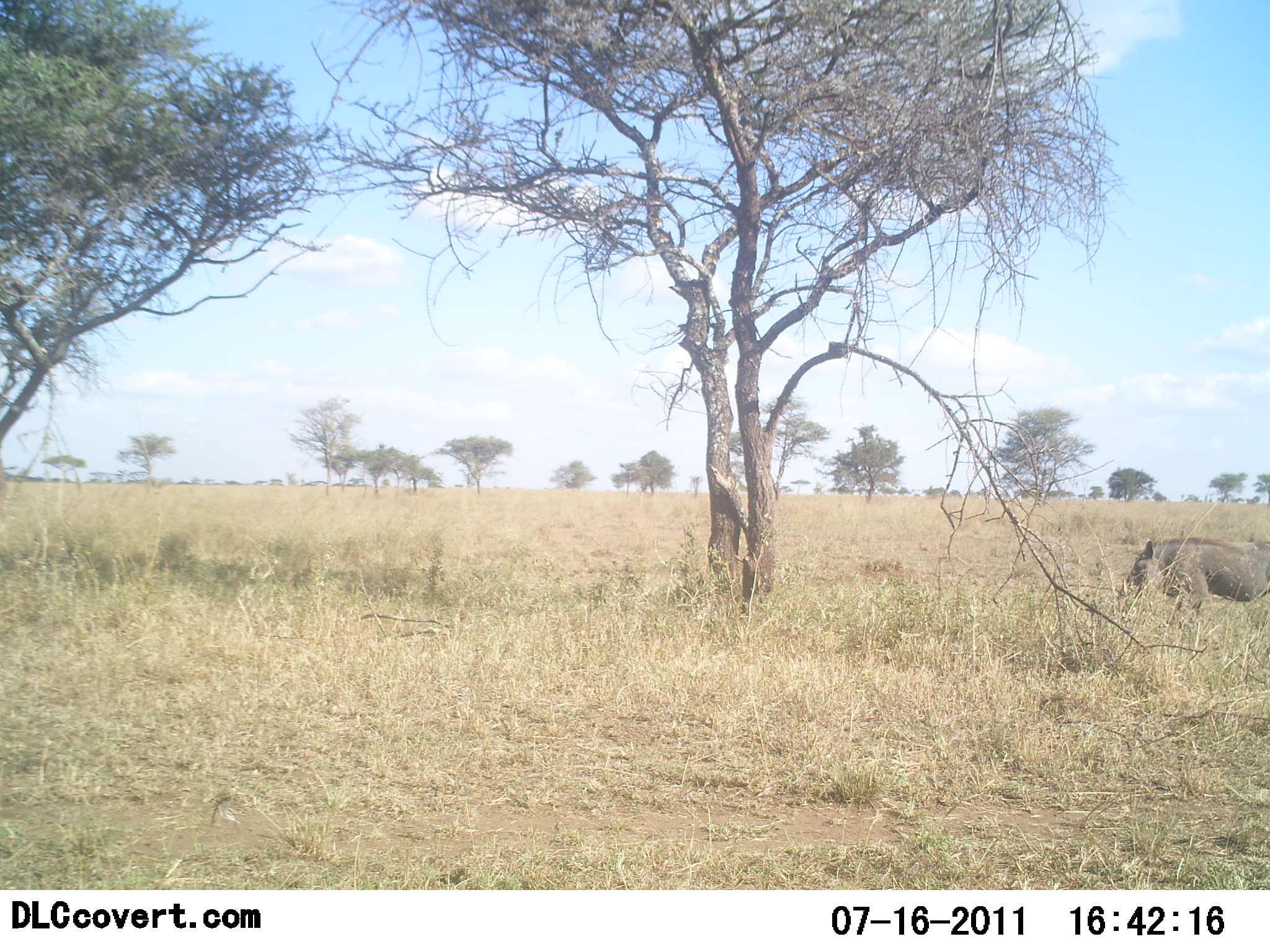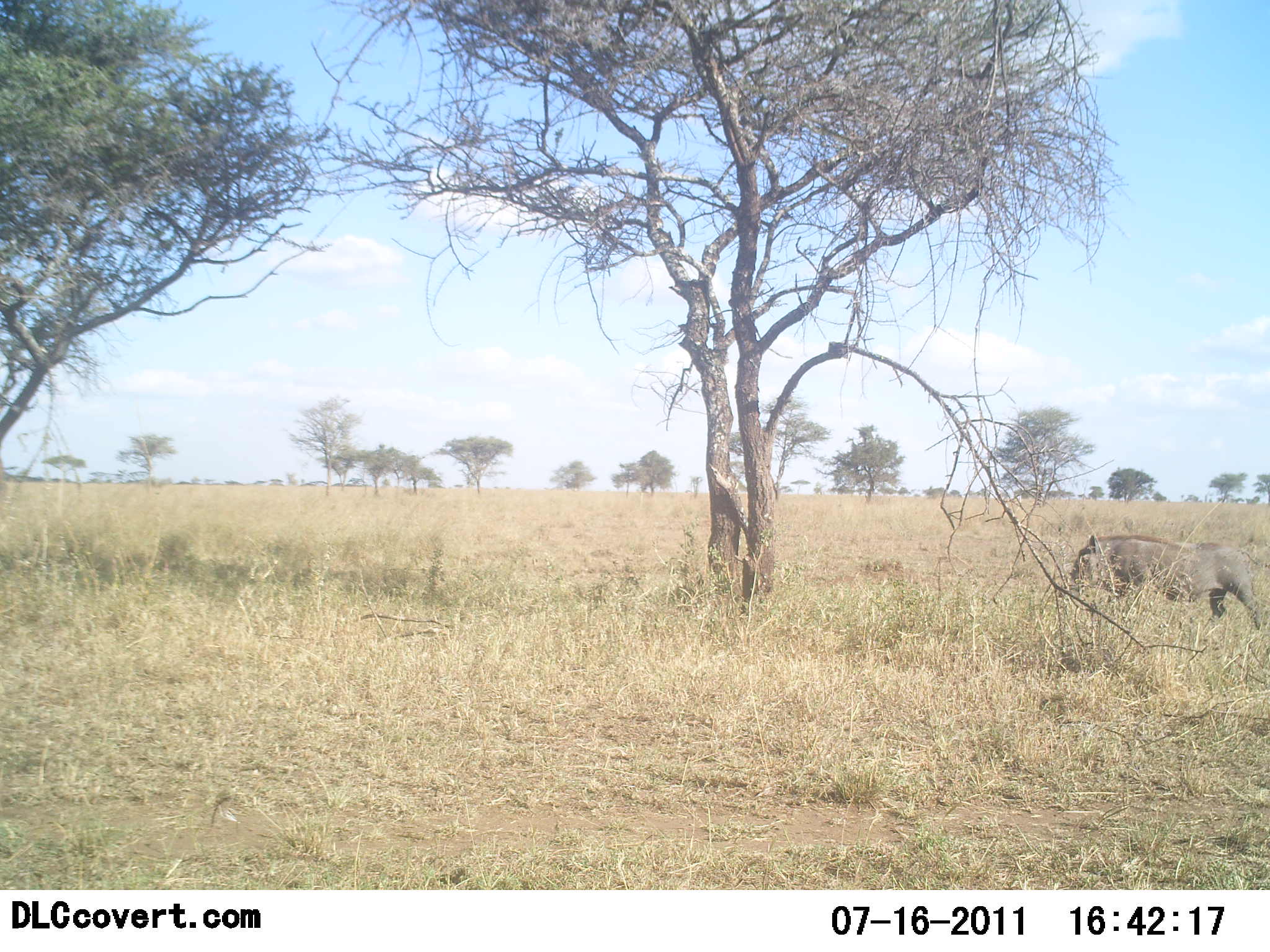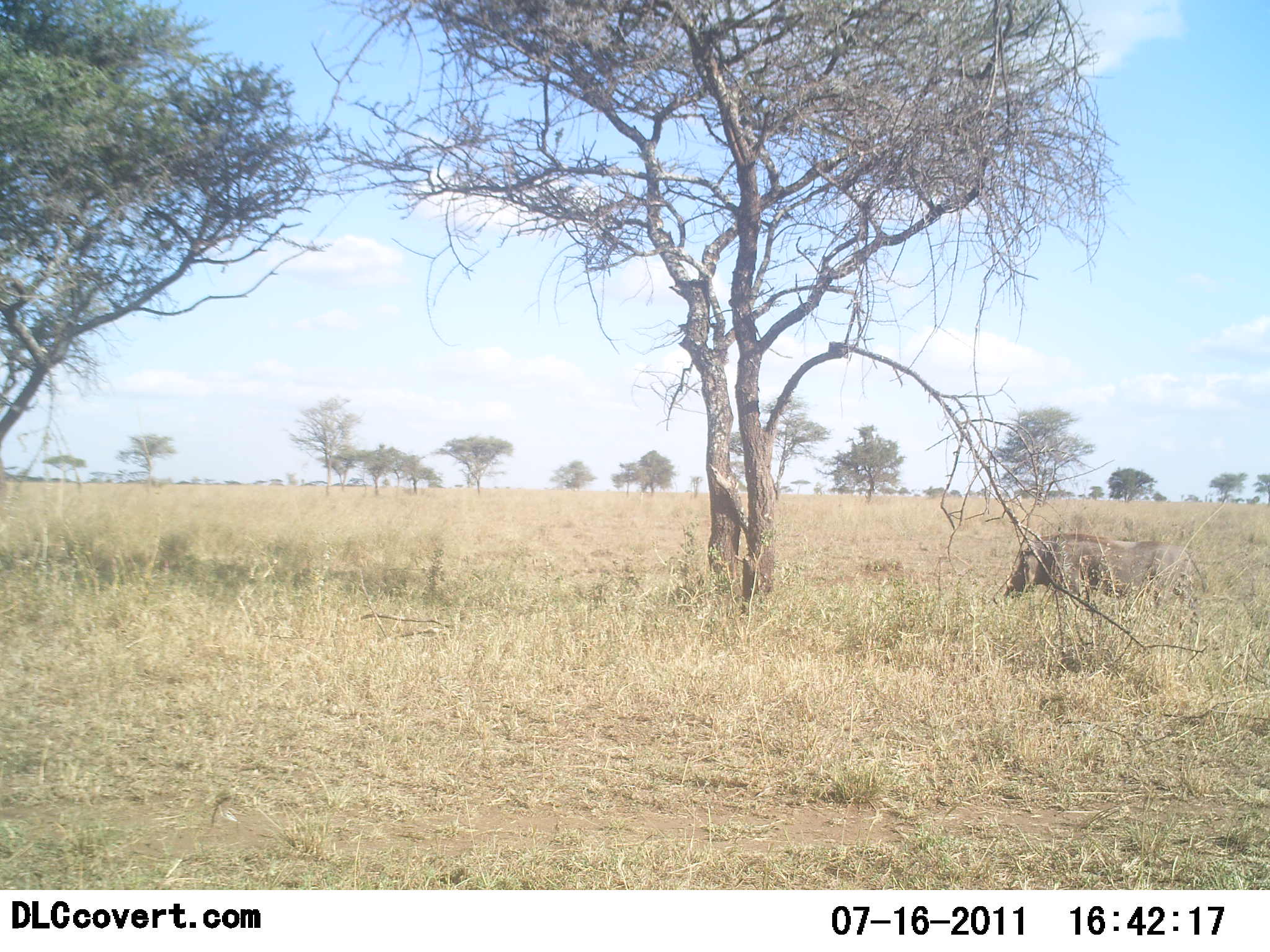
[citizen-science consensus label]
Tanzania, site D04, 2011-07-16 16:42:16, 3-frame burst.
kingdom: Animalia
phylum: Chordata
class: Mammalia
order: Artiodactyla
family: Suidae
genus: Phacochoerus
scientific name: Phacochoerus africanus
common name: warthog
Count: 1.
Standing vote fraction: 8%.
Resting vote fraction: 0%.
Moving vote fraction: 92%.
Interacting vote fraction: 0%.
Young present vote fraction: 0%.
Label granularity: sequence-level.